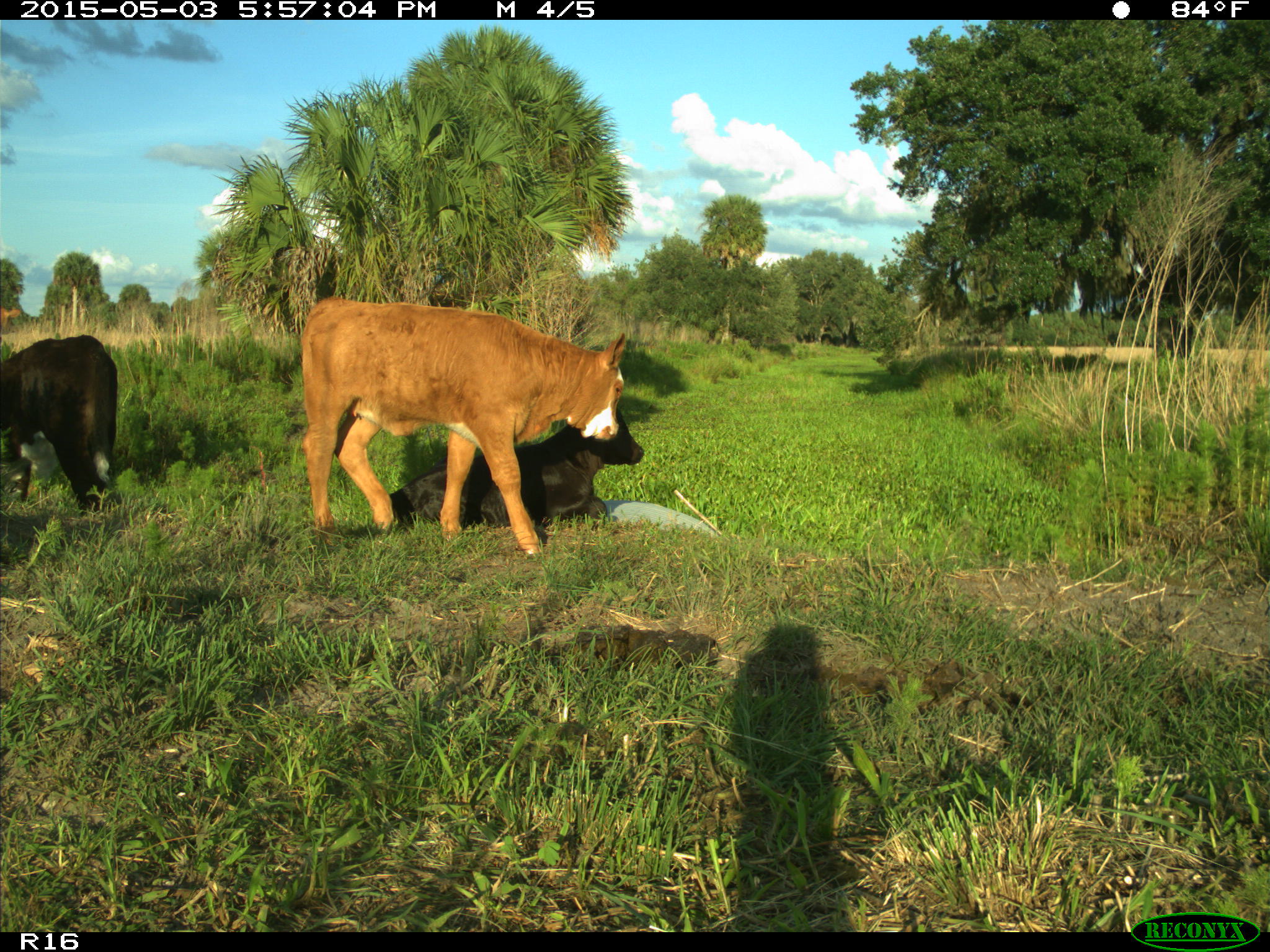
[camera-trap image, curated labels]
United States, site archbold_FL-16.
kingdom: Animalia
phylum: Chordata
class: Mammalia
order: Artiodactyla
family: Bovidae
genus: Bos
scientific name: Bos taurus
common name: domestic cow